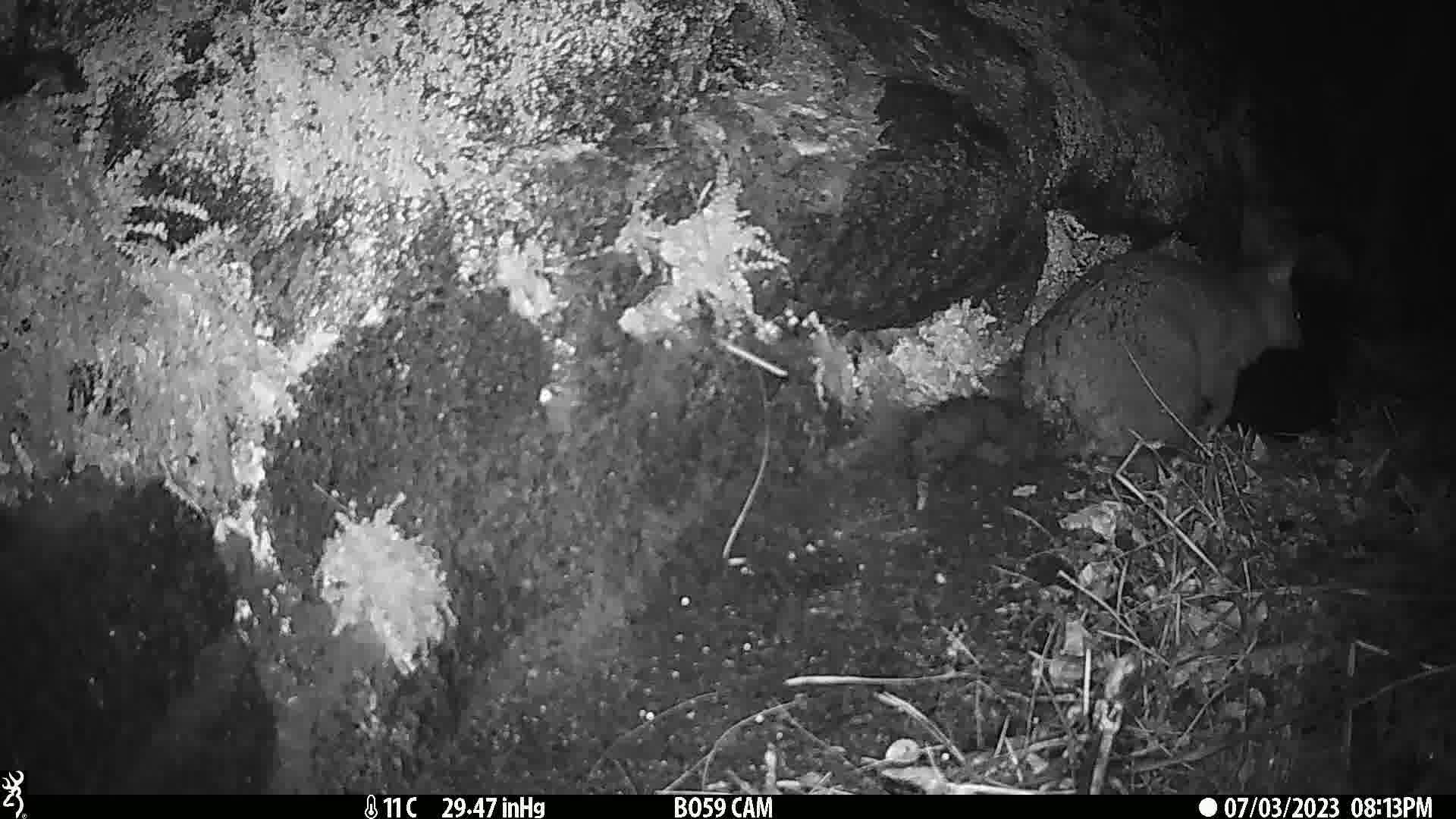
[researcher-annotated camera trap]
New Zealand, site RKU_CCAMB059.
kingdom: Animalia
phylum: Chordata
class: Mammalia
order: Diprotodontia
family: Phalangeridae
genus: Trichosurus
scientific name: Trichosurus vulpecula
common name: common brushtail possum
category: possum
Possum (common brushtail possum) (Trichosurus vulpecula).